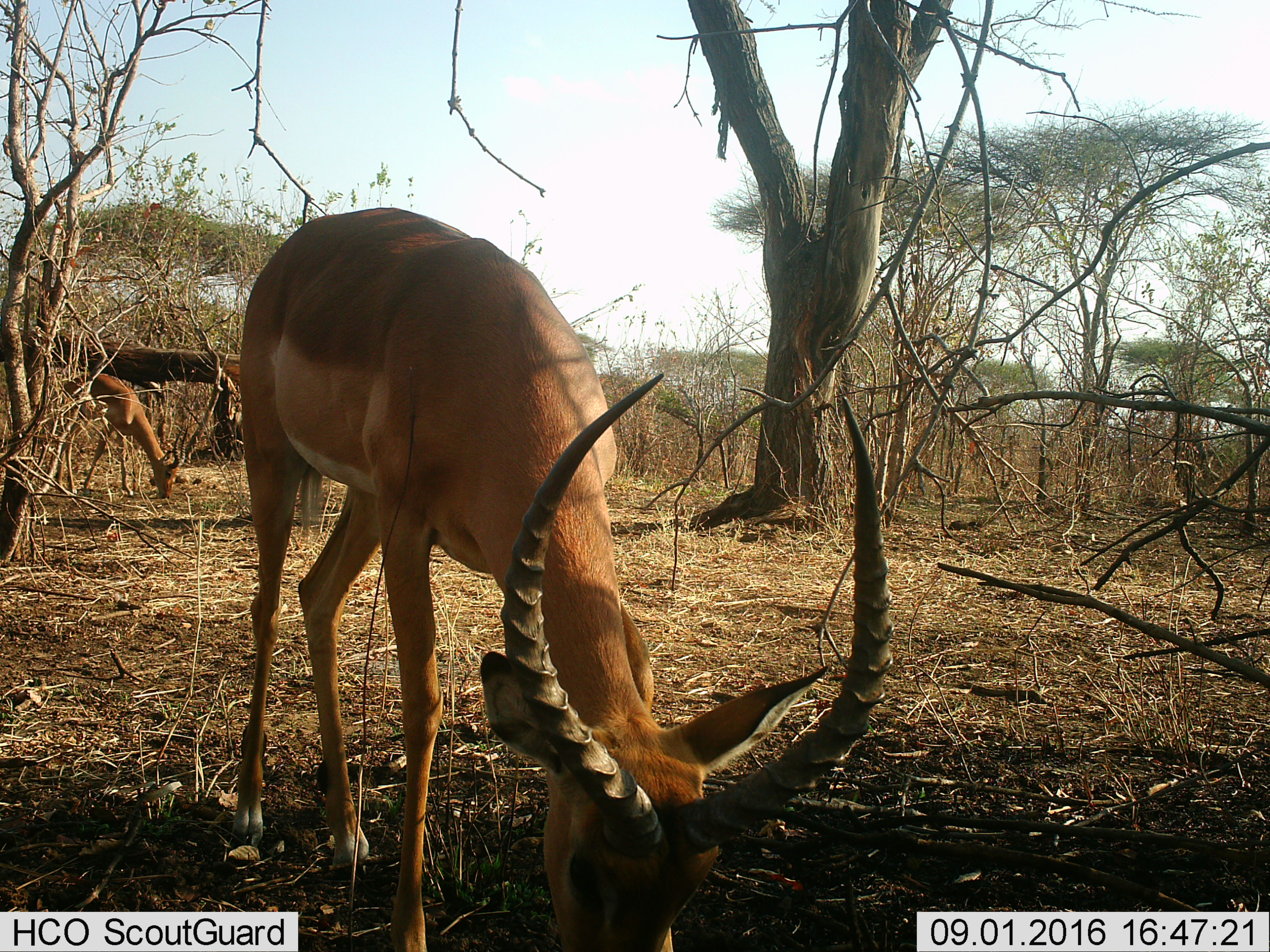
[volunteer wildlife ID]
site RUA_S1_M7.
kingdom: Animalia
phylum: Chordata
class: Mammalia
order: Artiodactyla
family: Bovidae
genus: Aepyceros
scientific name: Aepyceros melampus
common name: impala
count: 2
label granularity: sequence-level